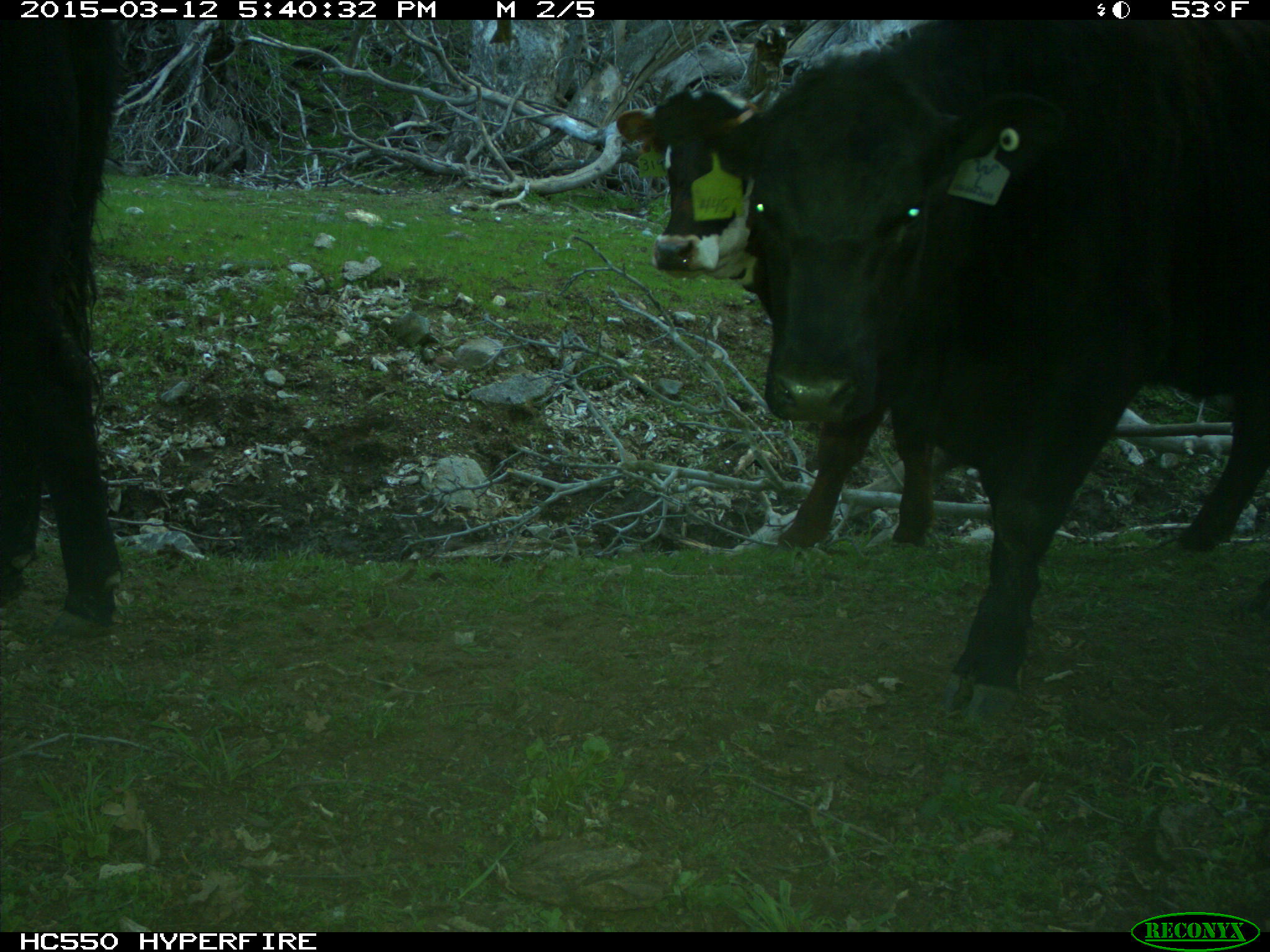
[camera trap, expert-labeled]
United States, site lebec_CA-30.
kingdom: Animalia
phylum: Chordata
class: Mammalia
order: Artiodactyla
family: Bovidae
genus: Bos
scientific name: Bos taurus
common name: domestic cow